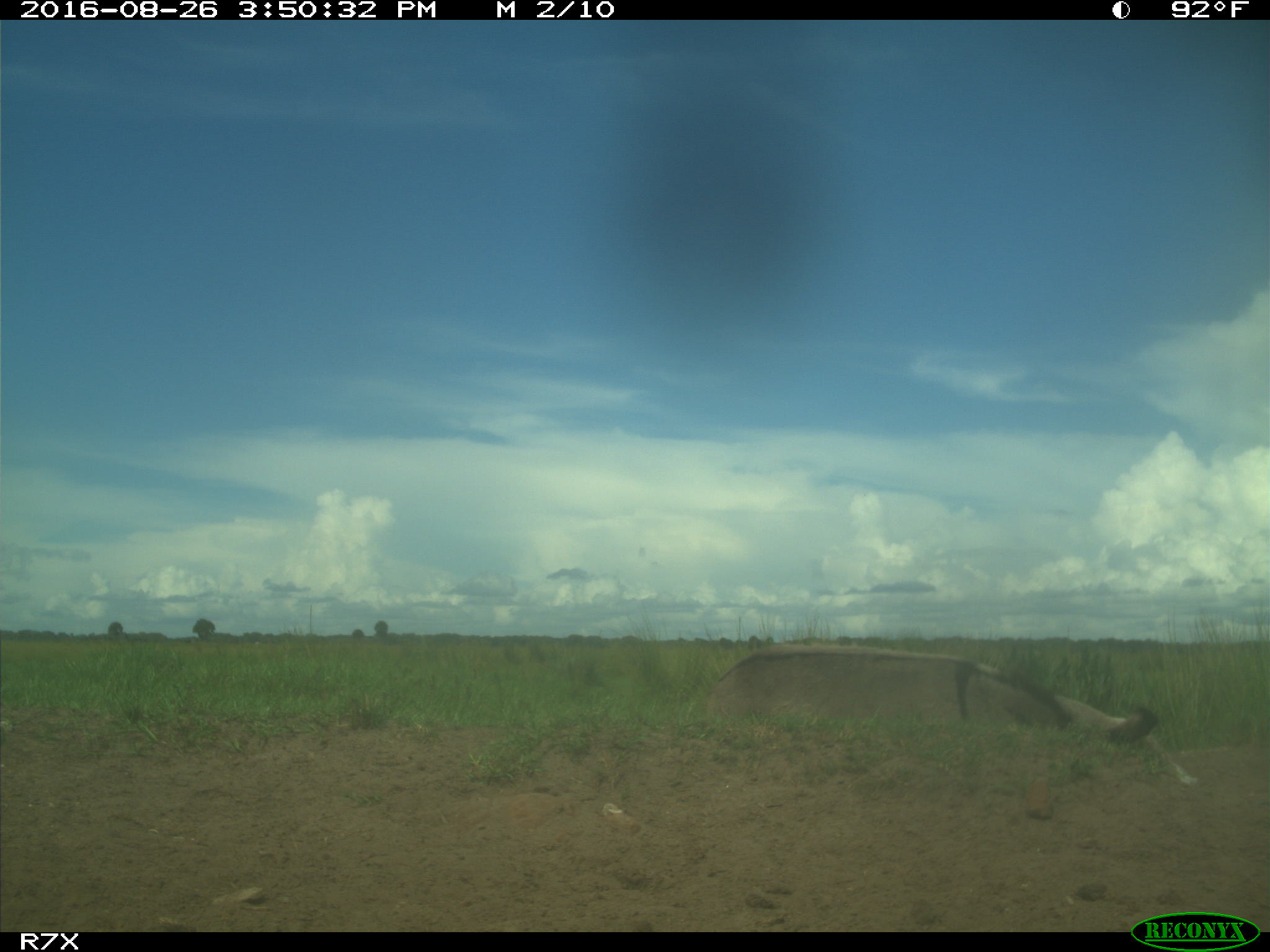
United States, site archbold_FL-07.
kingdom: Animalia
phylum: Chordata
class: Mammalia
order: Perissodactyla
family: Equidae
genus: Equus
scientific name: Equus africanus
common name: african wild ass